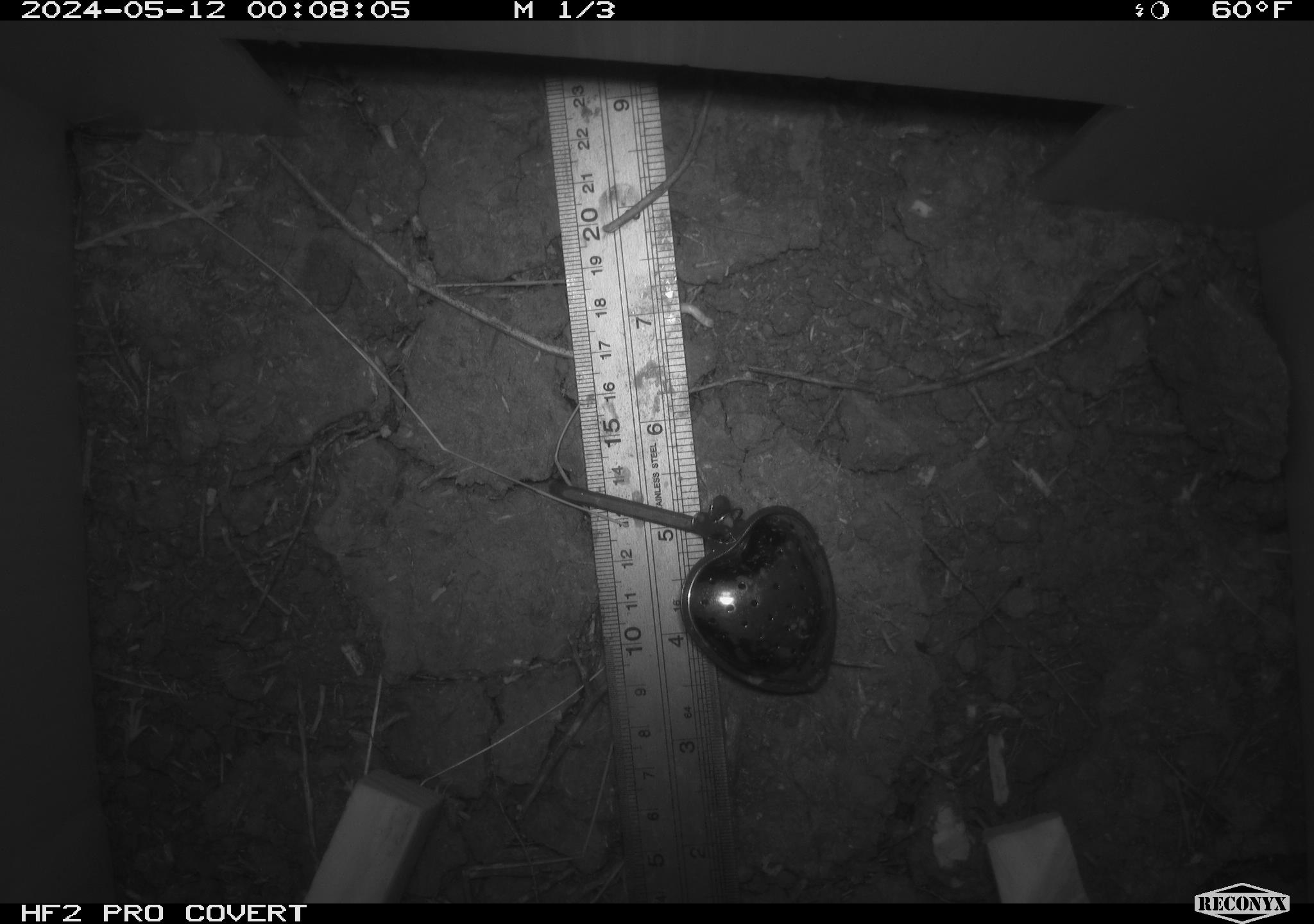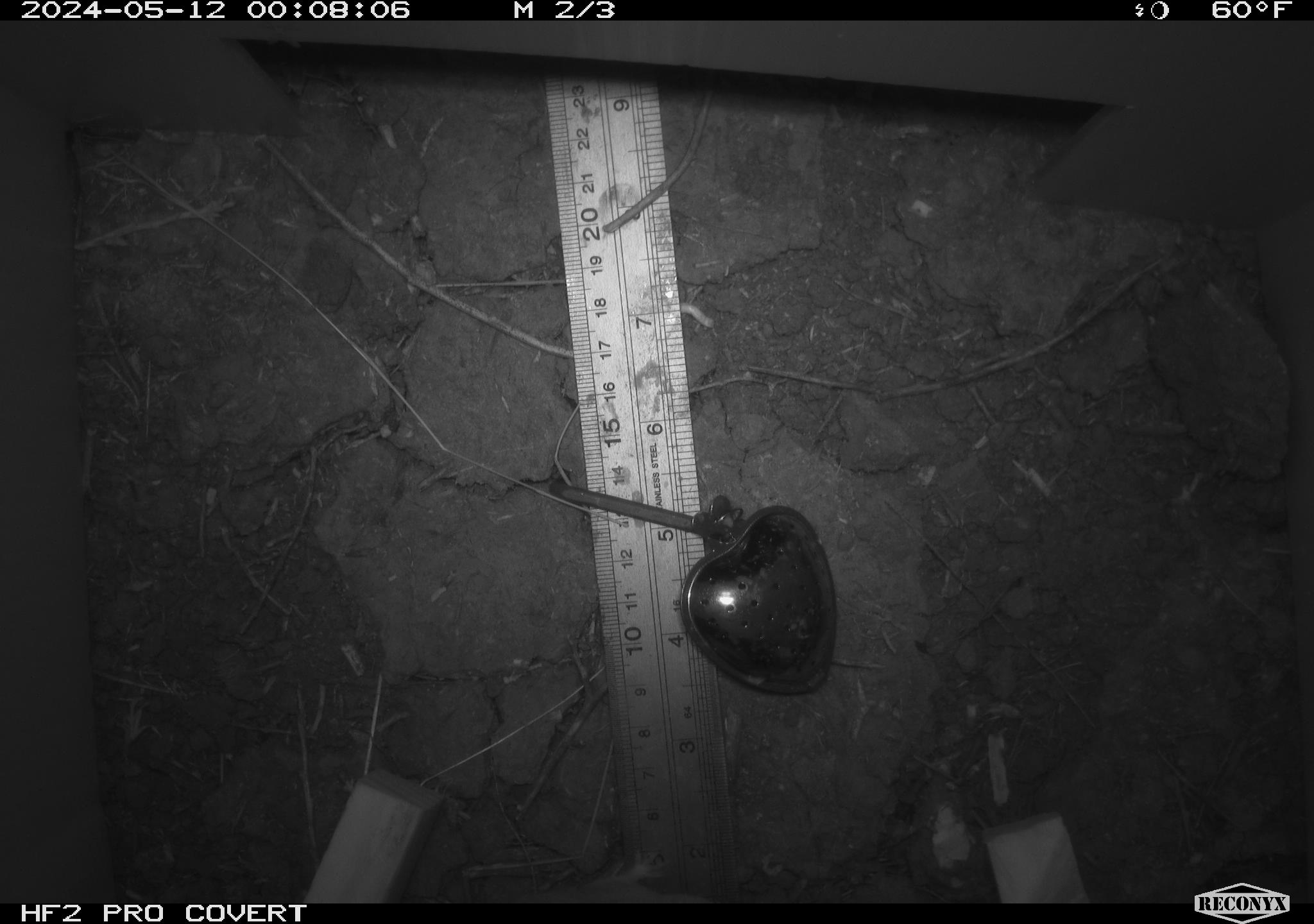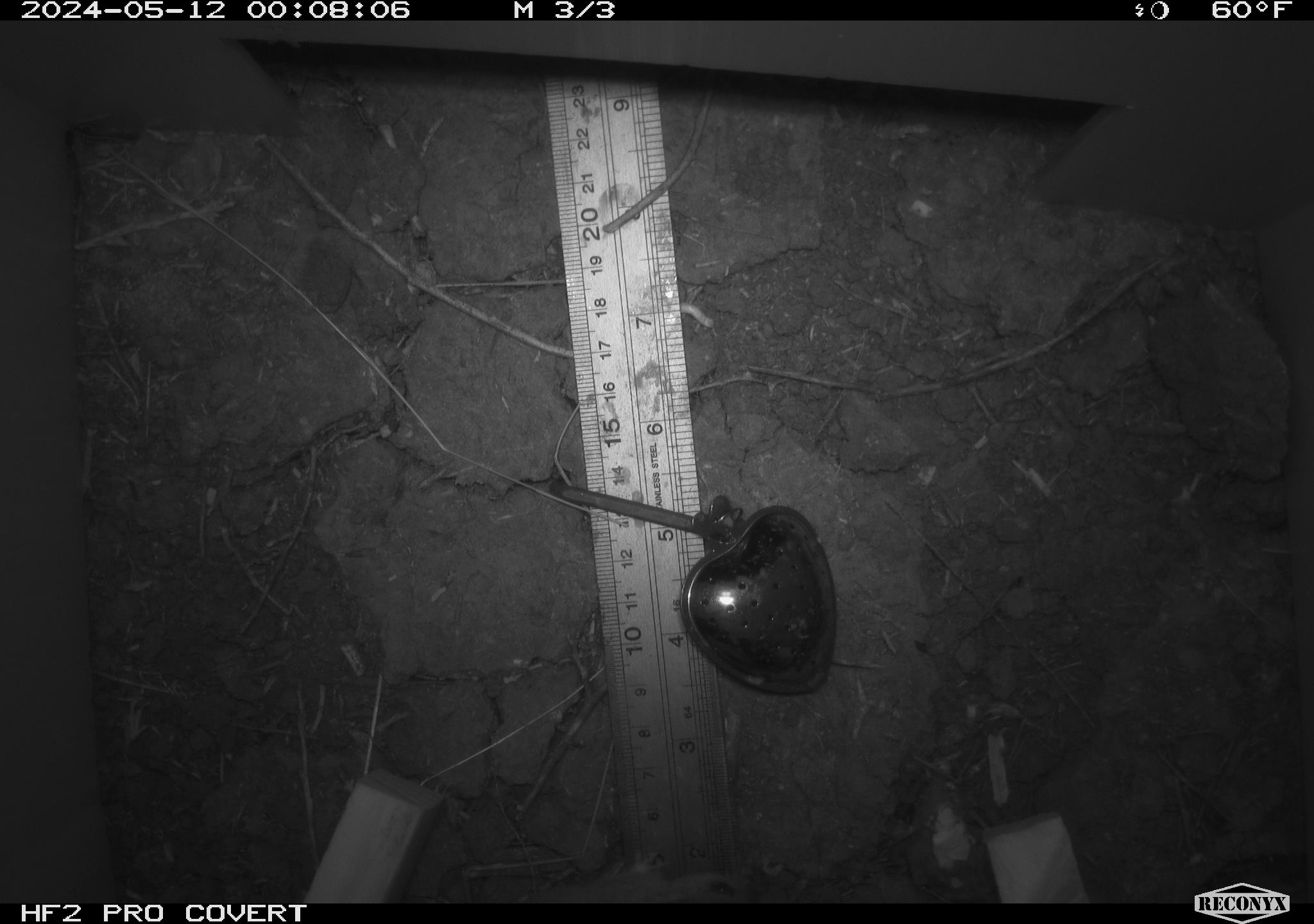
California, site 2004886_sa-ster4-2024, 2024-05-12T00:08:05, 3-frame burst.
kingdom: Animalia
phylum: Chordata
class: Mammalia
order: Rodentia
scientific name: Rodentia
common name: mouse species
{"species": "mouse species (Rodentia)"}